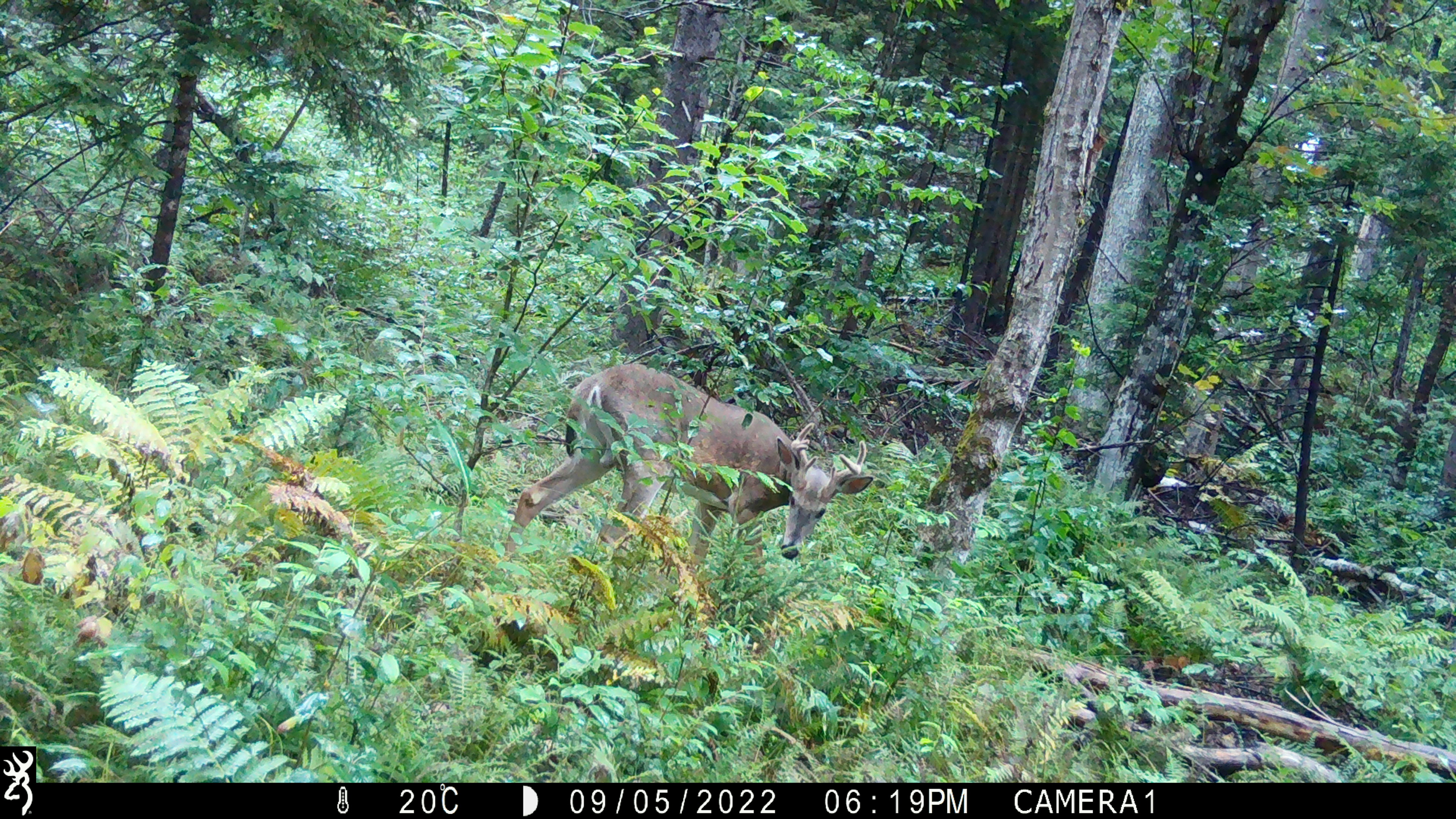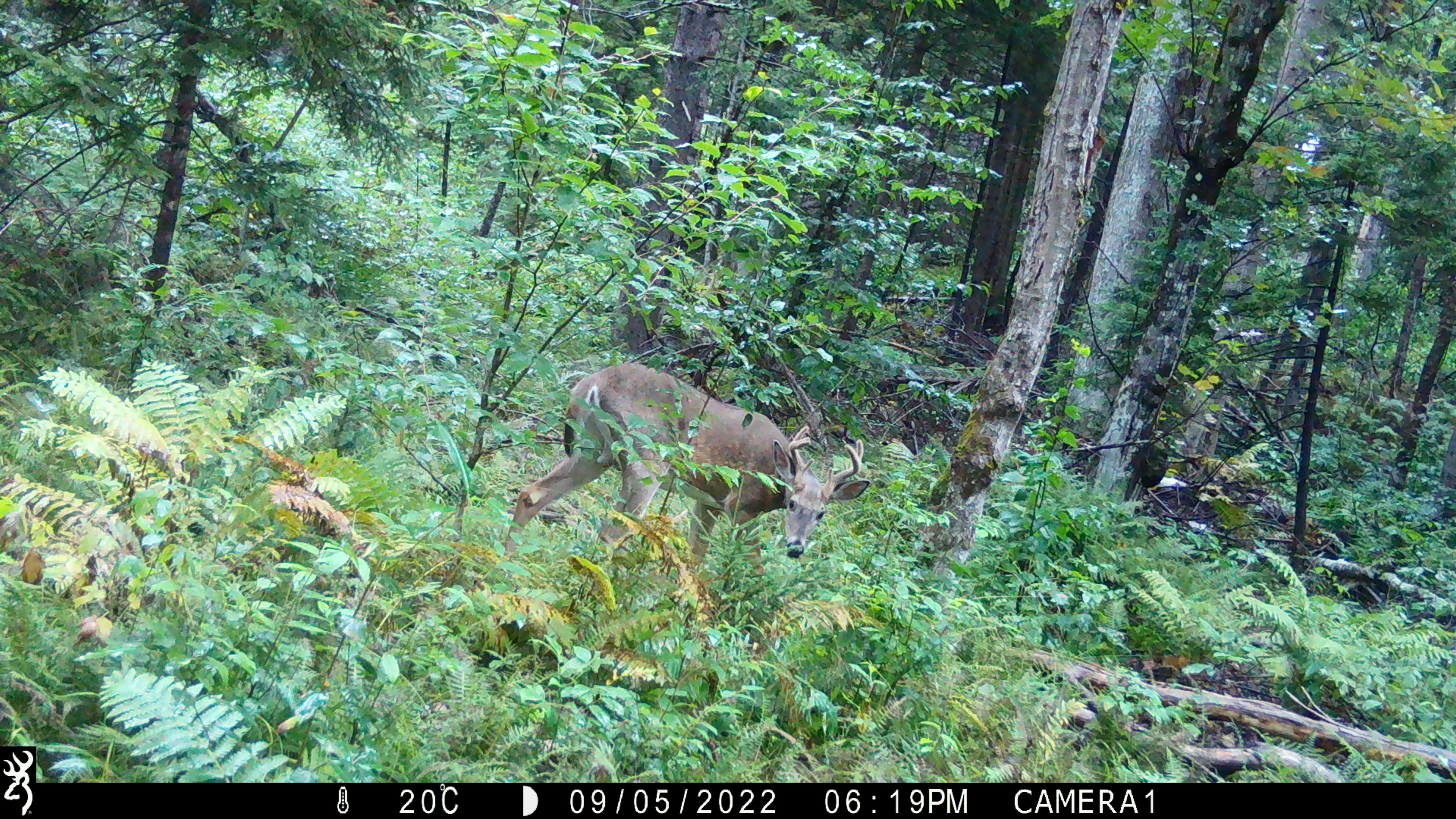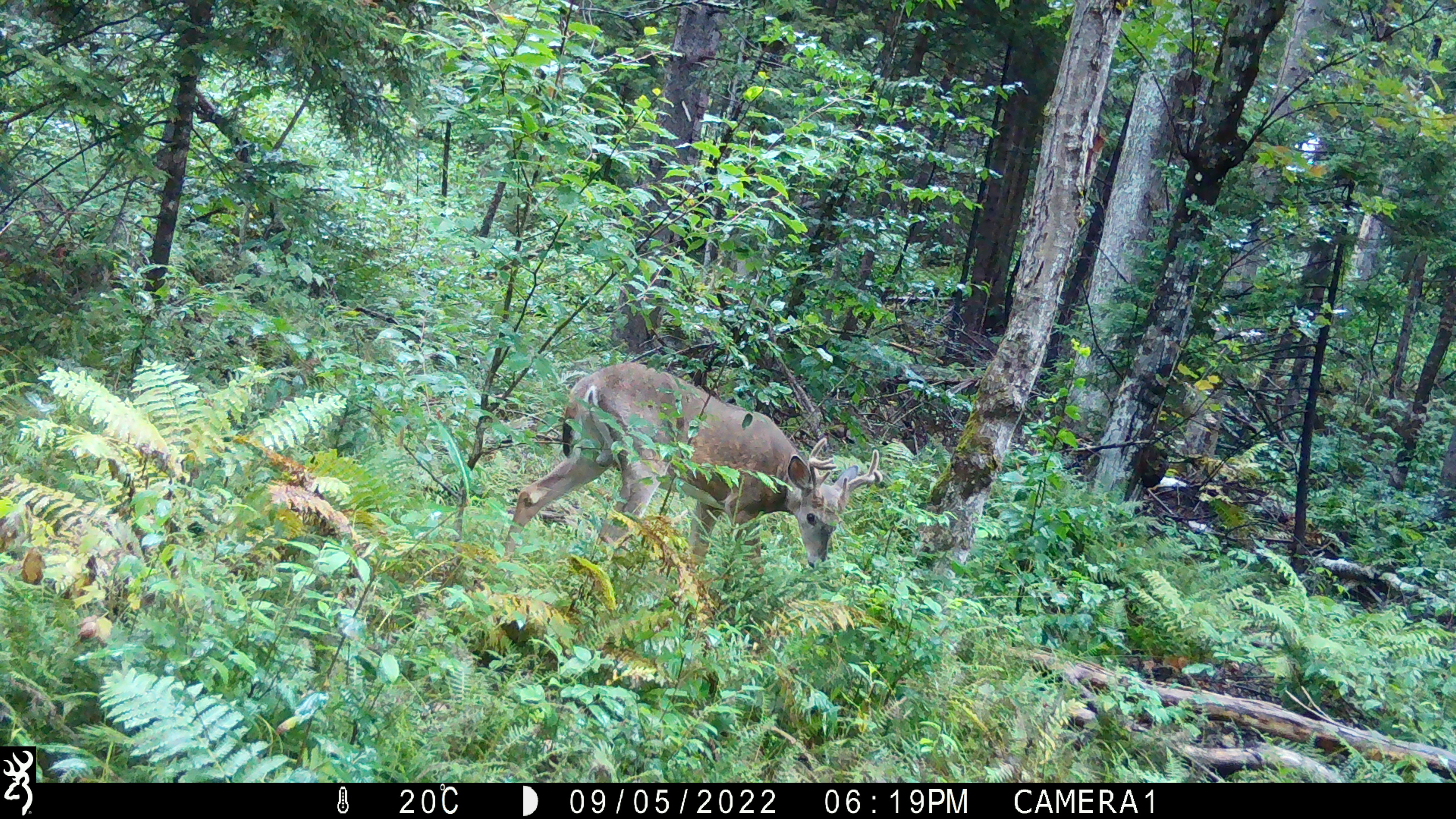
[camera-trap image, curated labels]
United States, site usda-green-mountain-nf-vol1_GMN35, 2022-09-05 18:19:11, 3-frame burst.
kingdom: Animalia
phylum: Chordata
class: Mammalia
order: Artiodactyla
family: Cervidae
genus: Odocoileus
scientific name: Odocoileus virginianus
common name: white-tailed deer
White-tailed deer (Odocoileus virginianus).